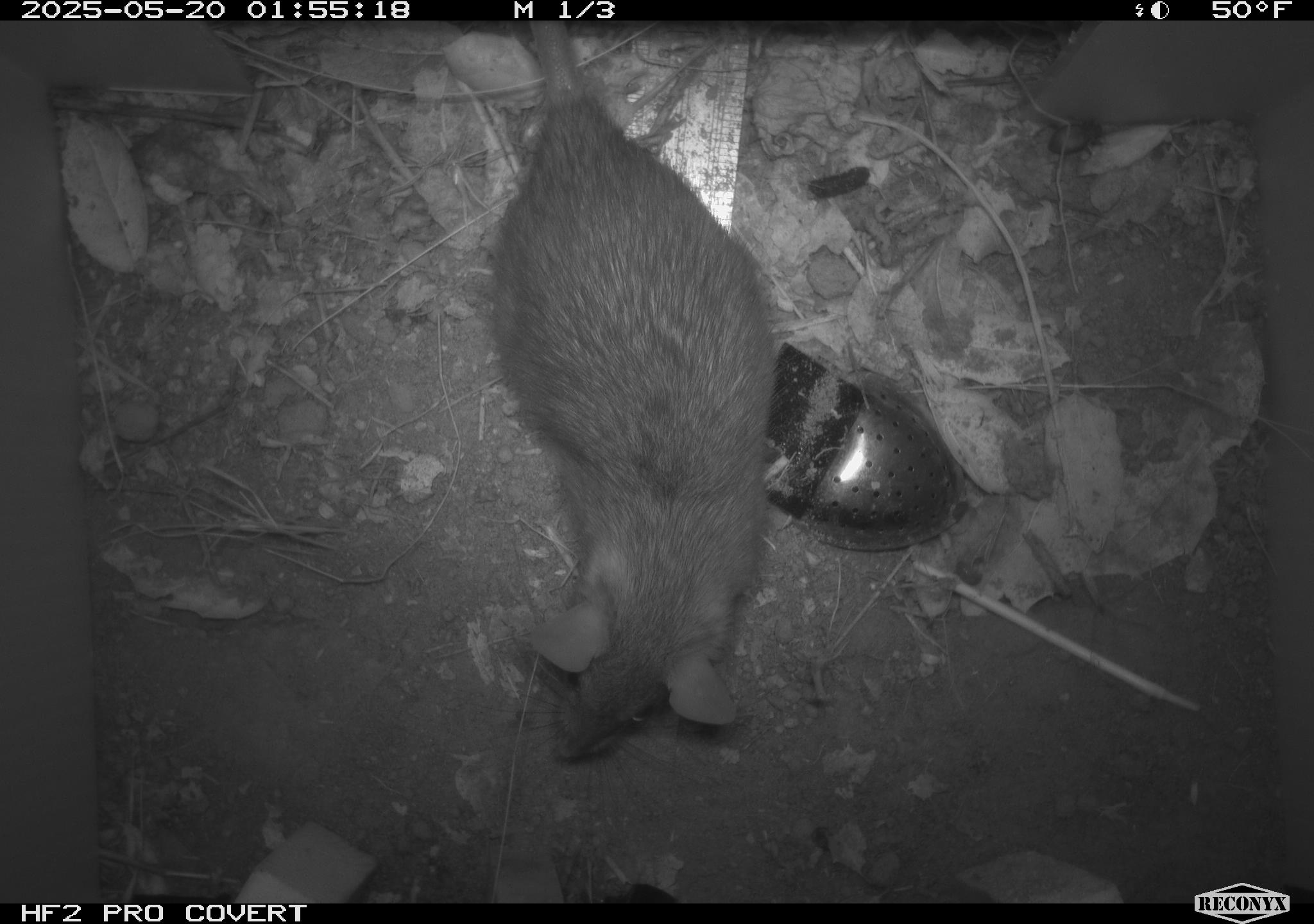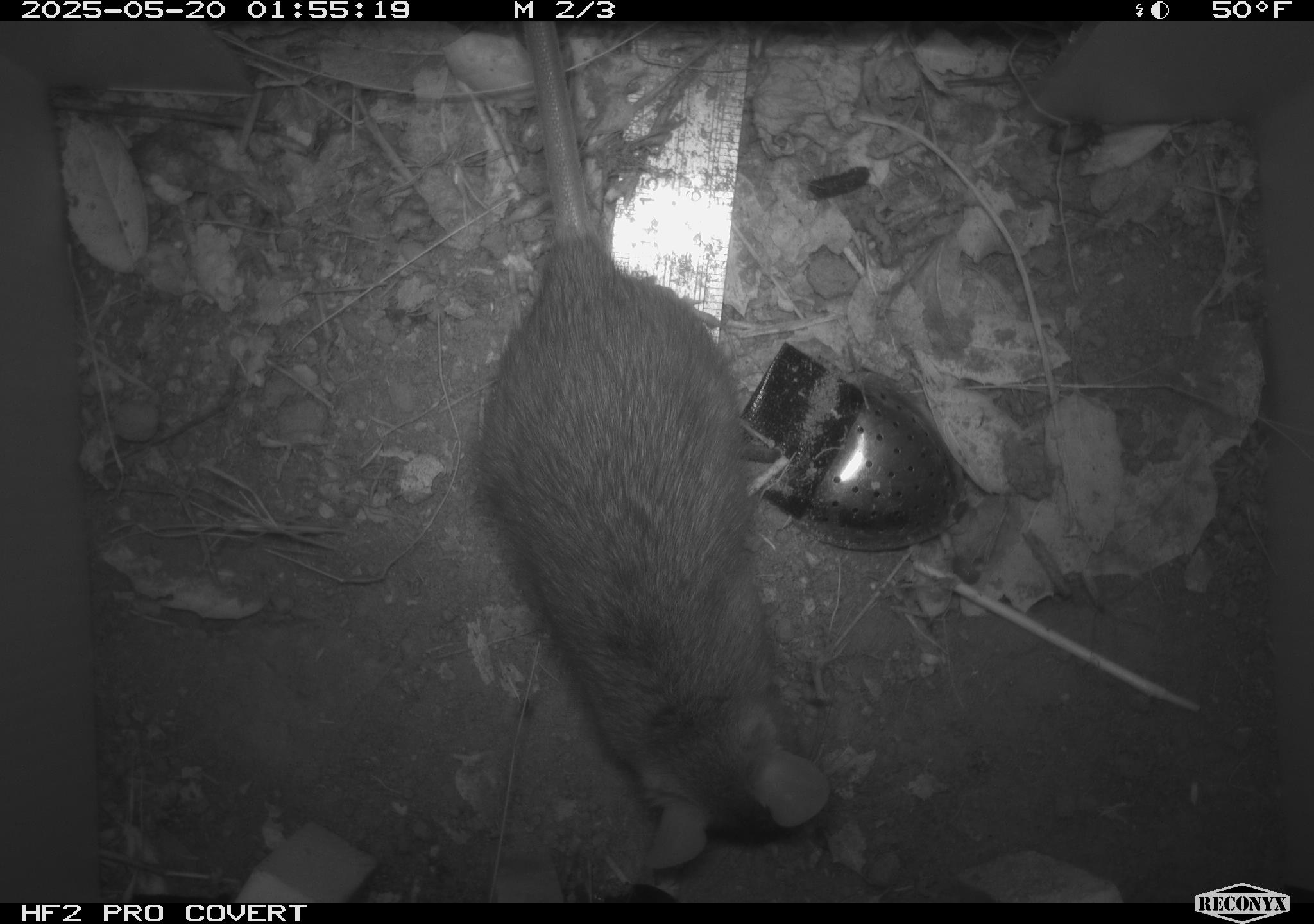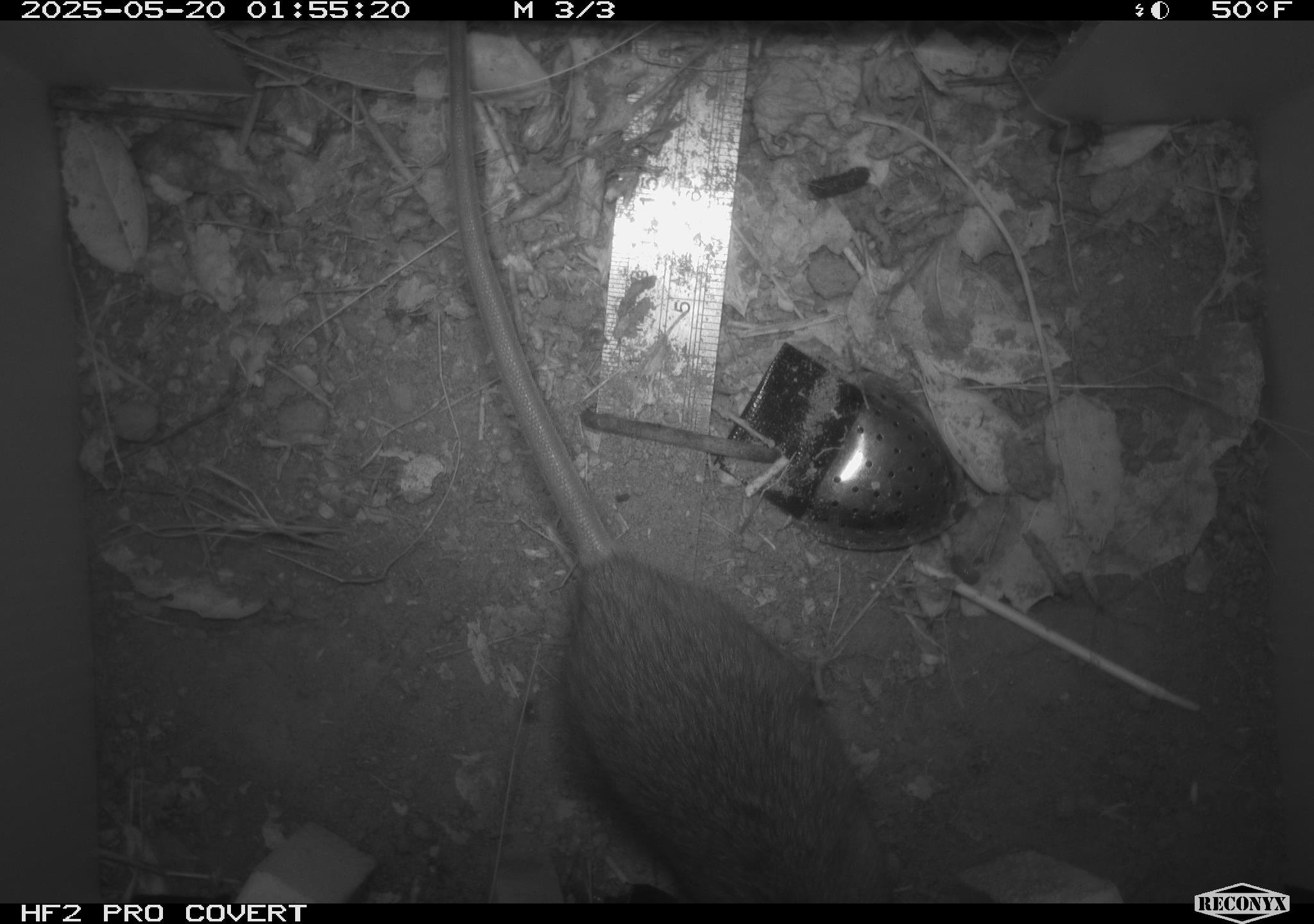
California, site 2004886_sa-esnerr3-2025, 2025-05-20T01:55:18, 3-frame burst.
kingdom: Animalia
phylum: Chordata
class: Mammalia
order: Rodentia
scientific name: Rodentia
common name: rodent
Rodent (Rodentia).